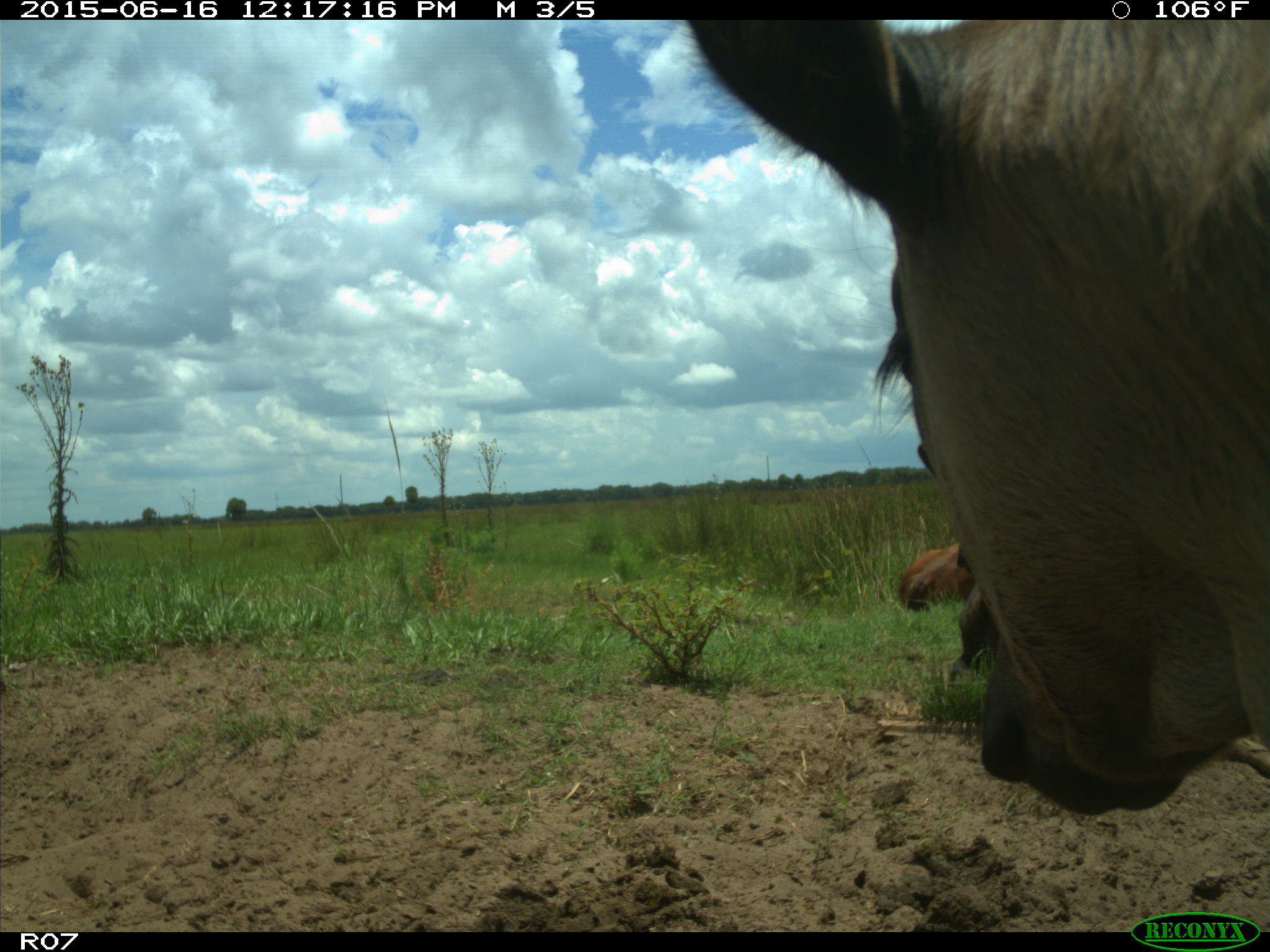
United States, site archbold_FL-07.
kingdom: Animalia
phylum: Chordata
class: Mammalia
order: Artiodactyla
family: Bovidae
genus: Bos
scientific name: Bos taurus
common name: domestic cow